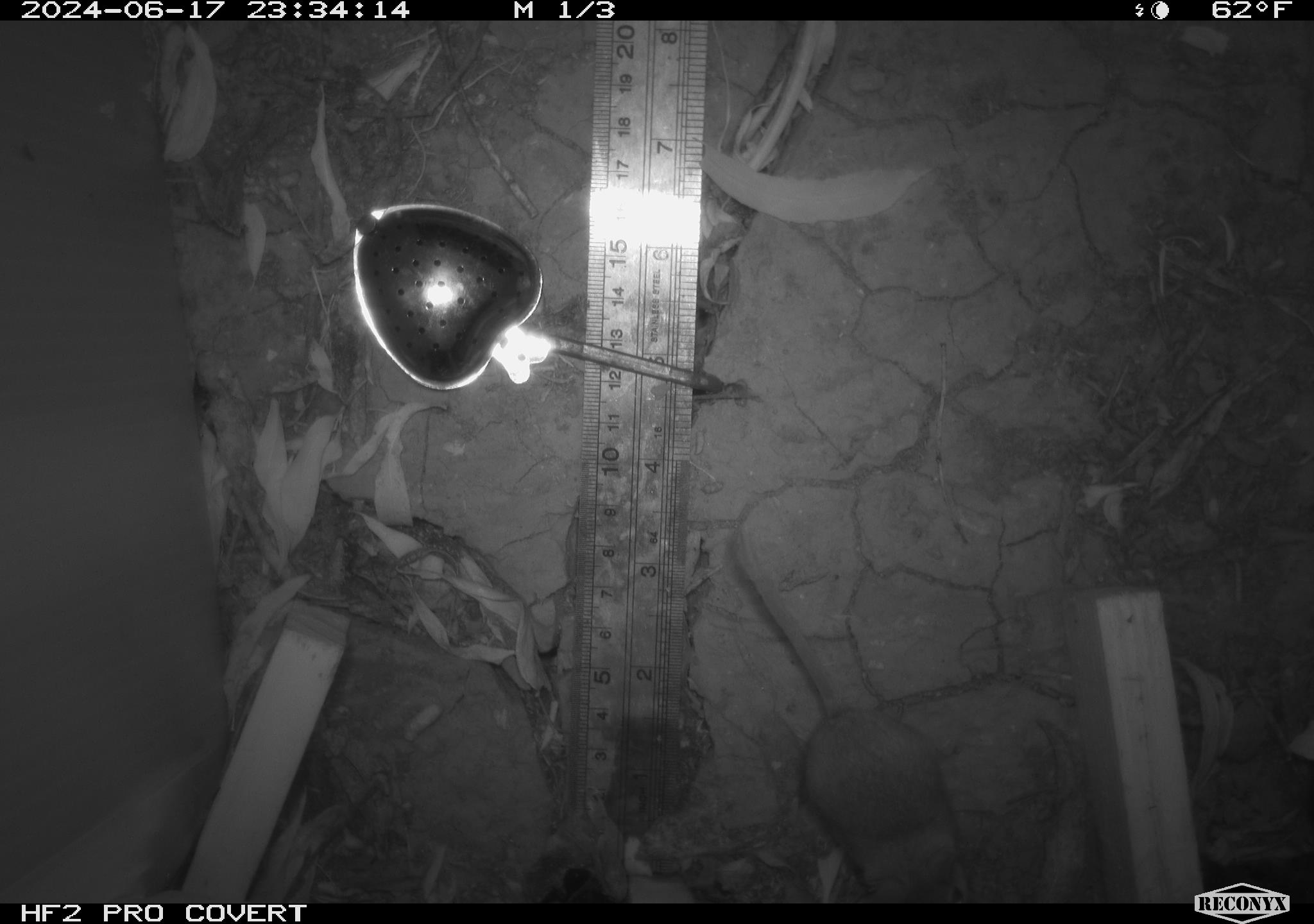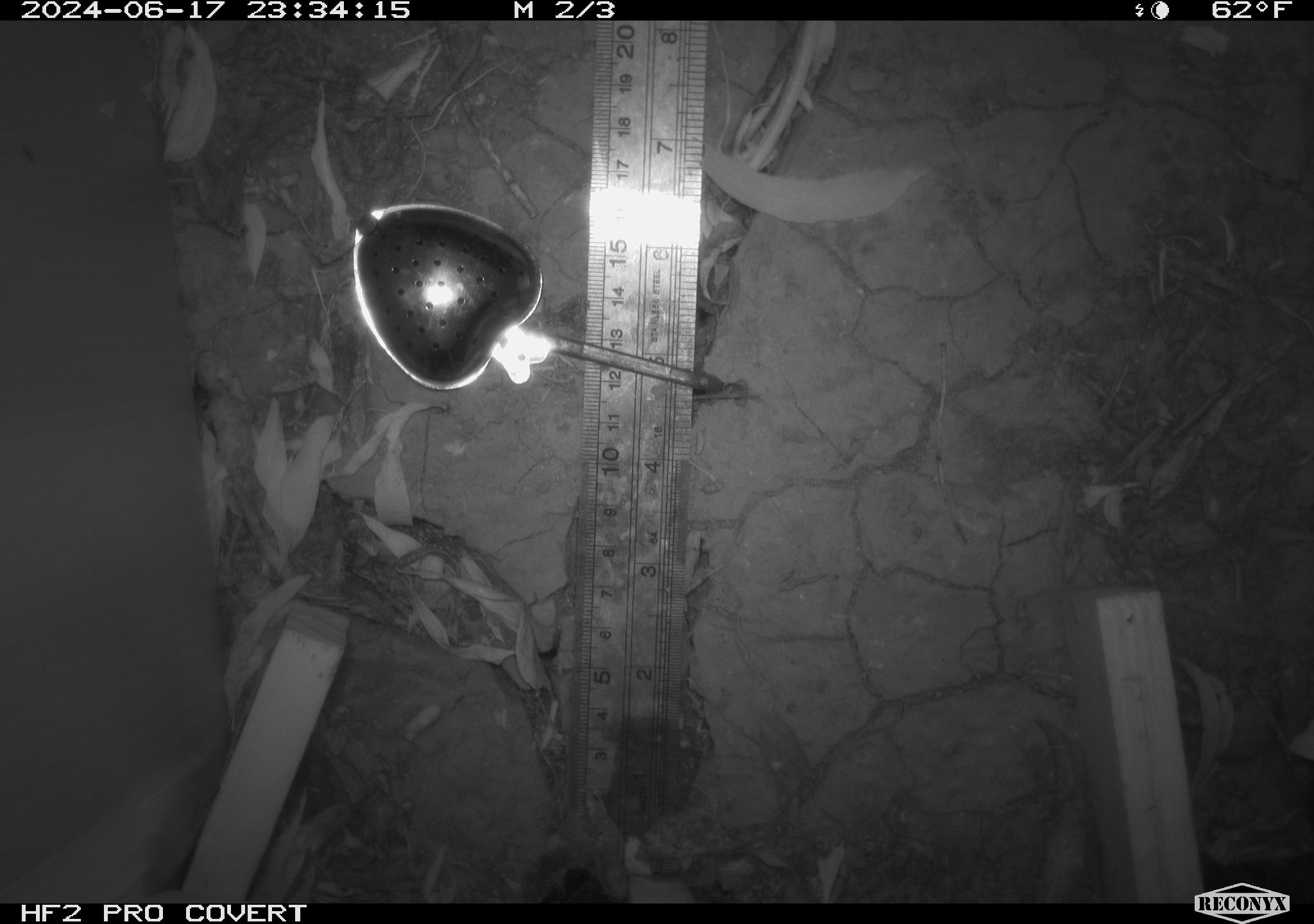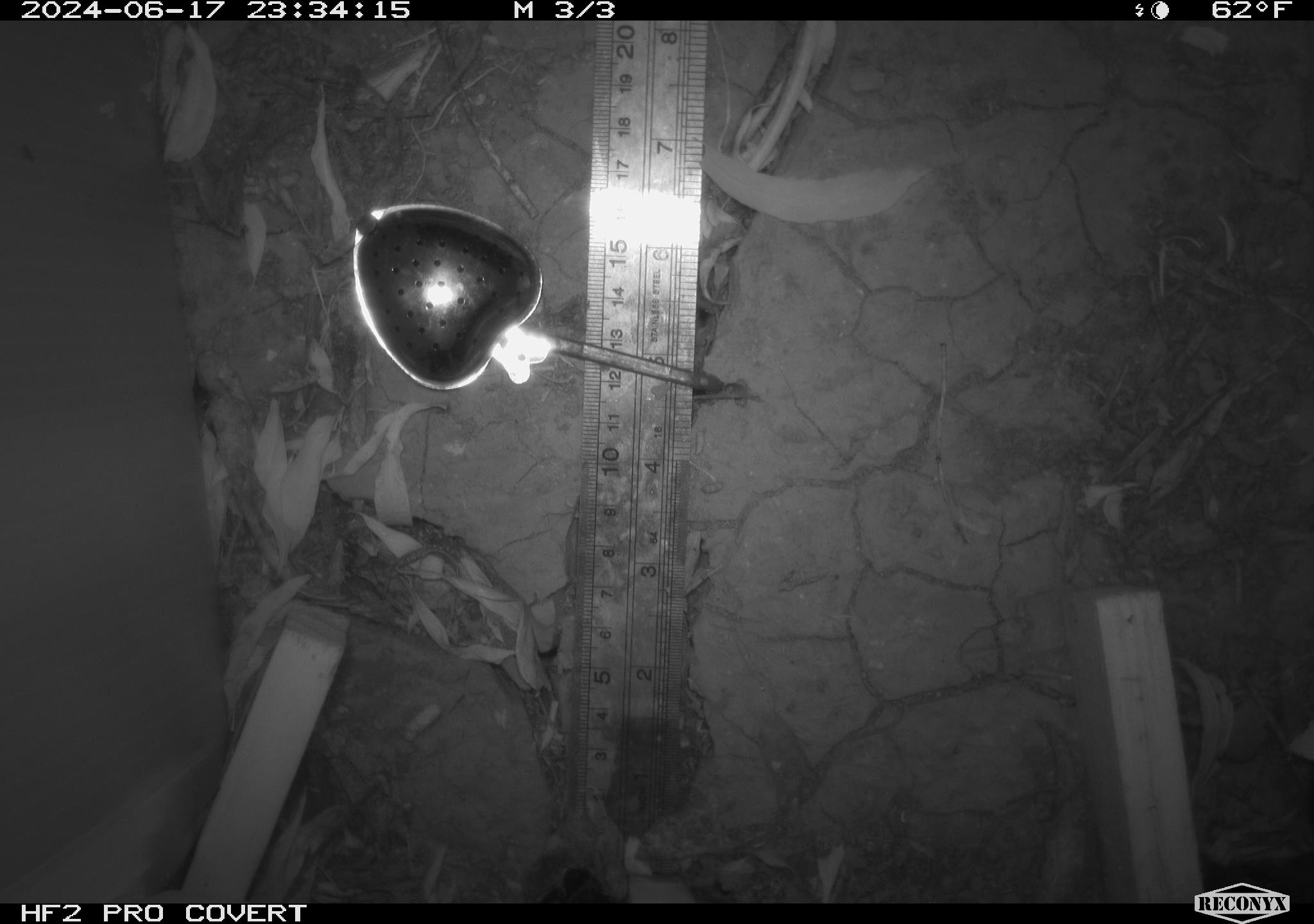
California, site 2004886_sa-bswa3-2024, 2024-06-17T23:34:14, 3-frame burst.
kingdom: Animalia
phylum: Chordata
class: Mammalia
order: Rodentia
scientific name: Rodentia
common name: mouse species